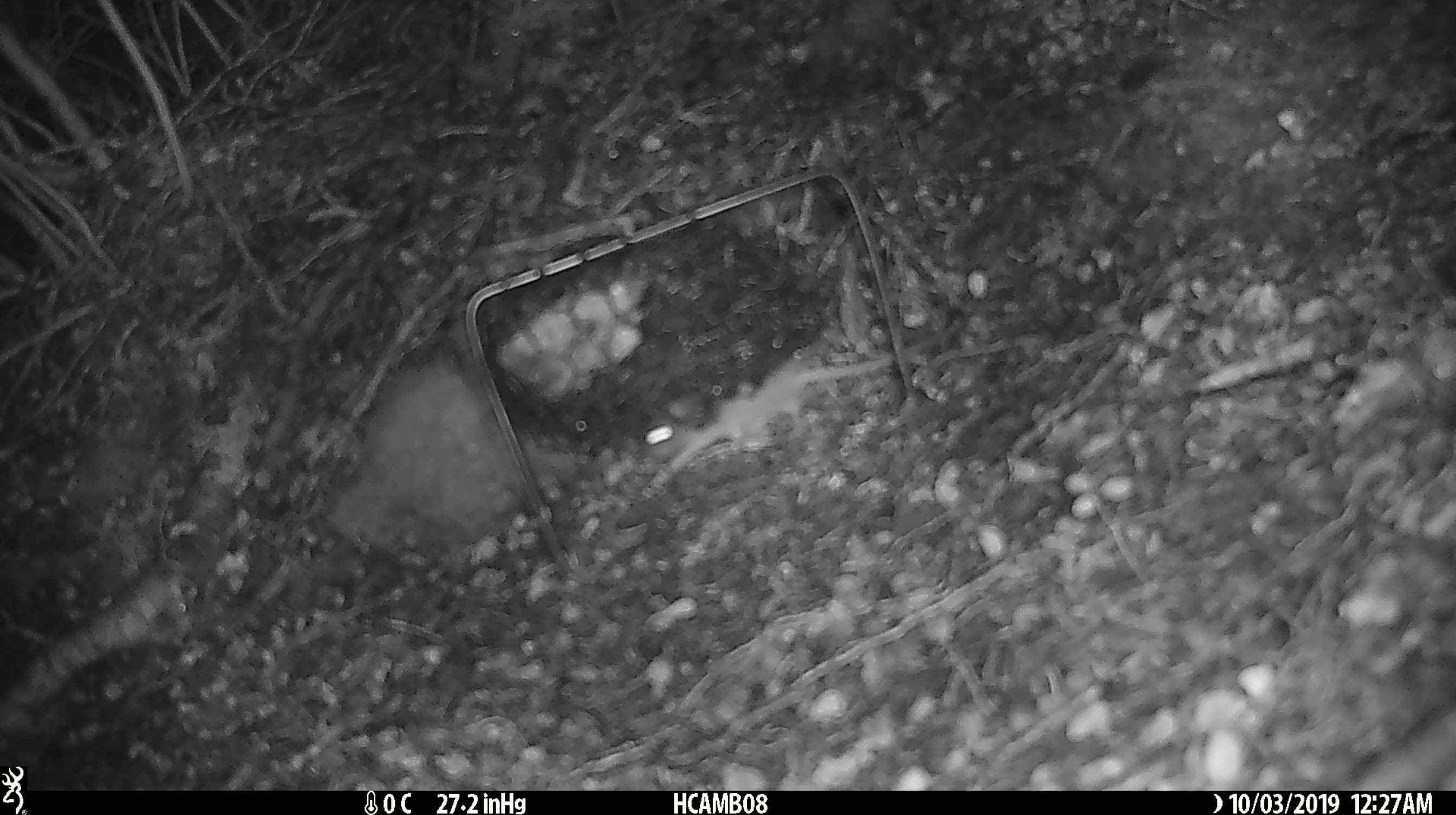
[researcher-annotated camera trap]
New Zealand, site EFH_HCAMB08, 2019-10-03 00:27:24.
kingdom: Animalia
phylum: Chordata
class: Mammalia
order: Rodentia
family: Muridae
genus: Mus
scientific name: Mus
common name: mouse